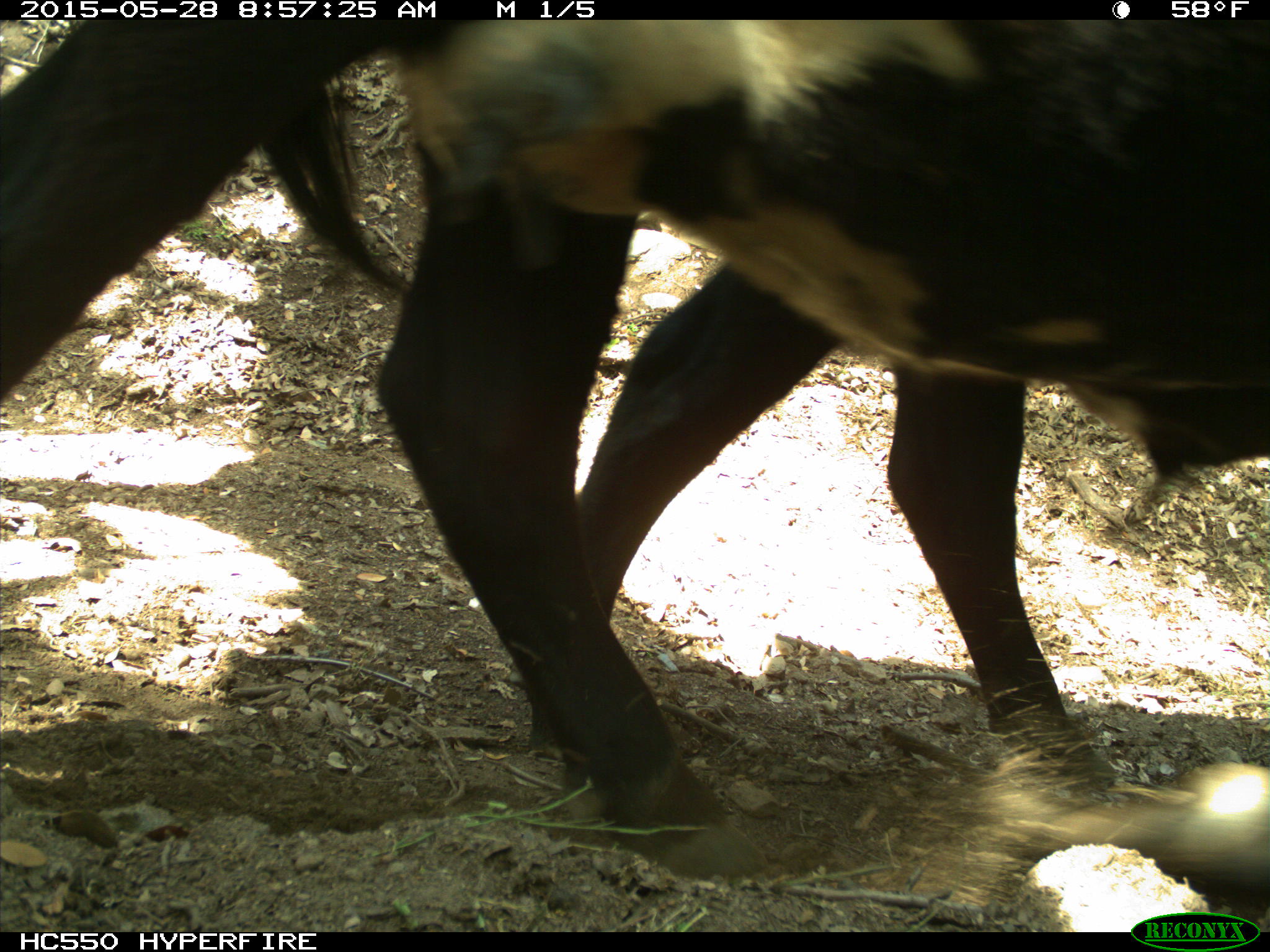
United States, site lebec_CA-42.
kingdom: Animalia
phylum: Chordata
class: Mammalia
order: Artiodactyla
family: Bovidae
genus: Bos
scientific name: Bos taurus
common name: domestic cow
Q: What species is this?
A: Bos taurus (domestic cow).